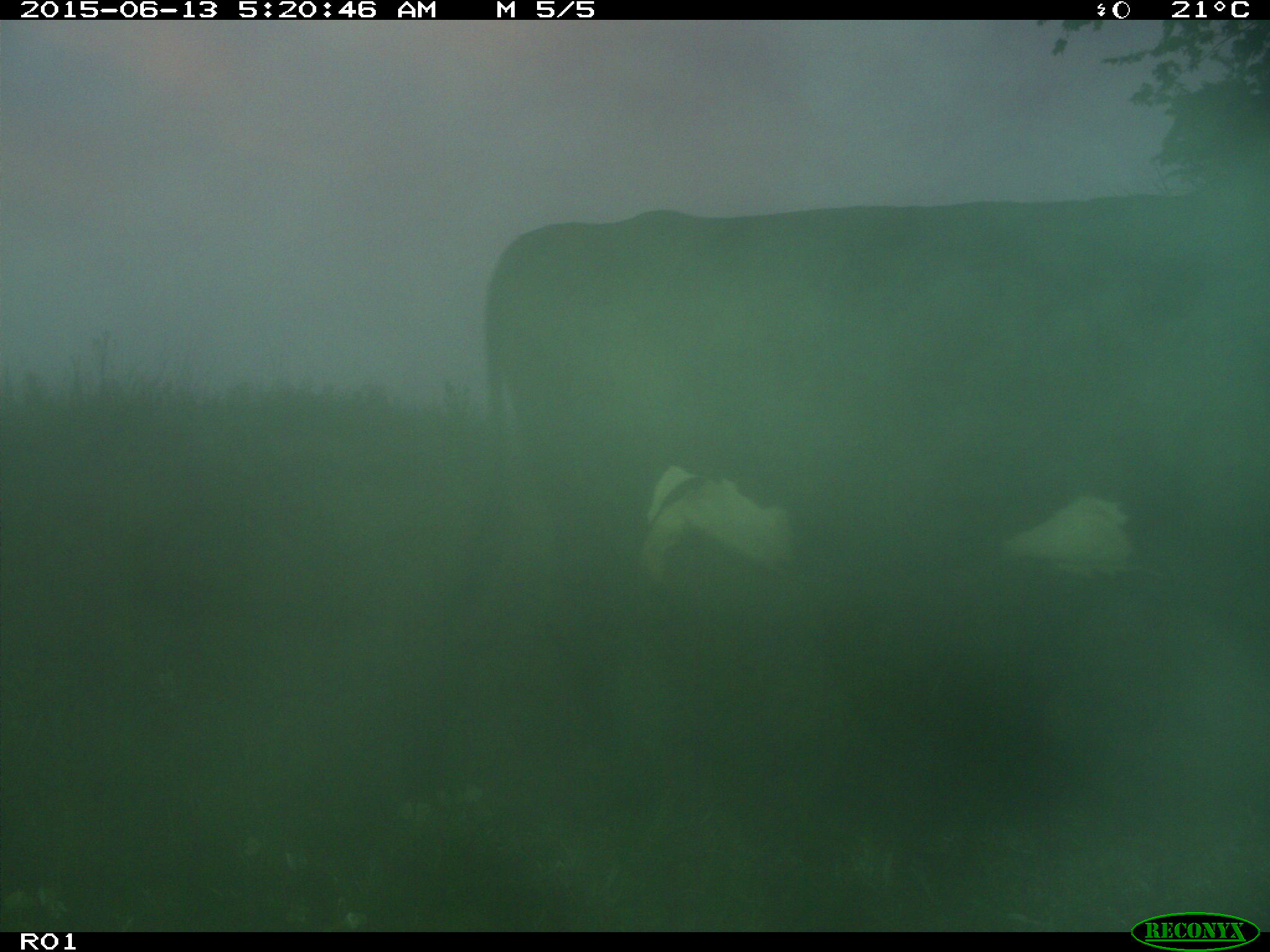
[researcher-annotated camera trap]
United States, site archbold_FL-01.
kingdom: Animalia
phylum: Chordata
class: Mammalia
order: Artiodactyla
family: Bovidae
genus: Bos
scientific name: Bos taurus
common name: domestic cow